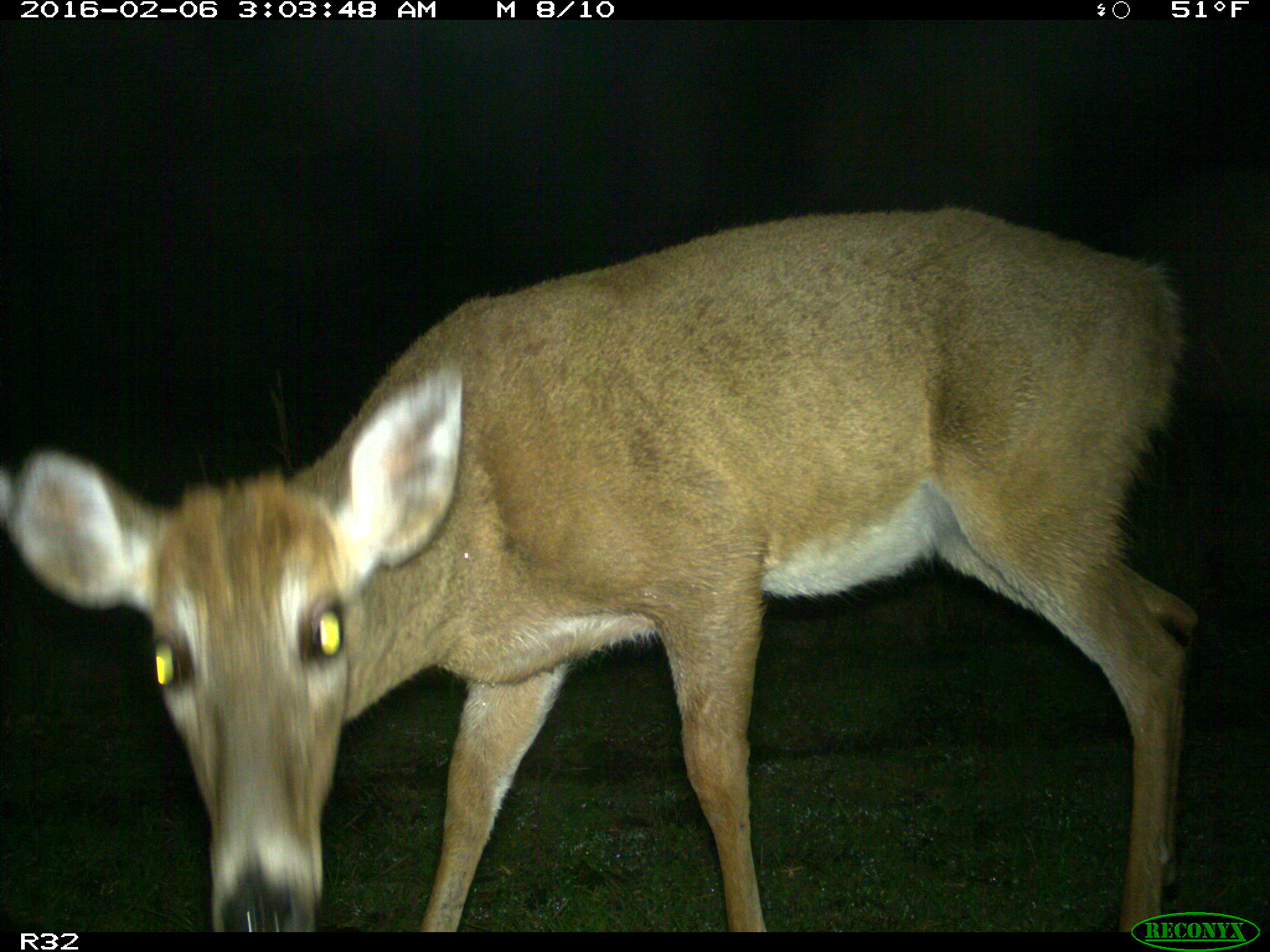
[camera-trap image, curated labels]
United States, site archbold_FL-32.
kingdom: Animalia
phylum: Chordata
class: Mammalia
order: Artiodactyla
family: Cervidae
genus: Odocoileus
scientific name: Odocoileus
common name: deer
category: unidentified deer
Unidentified deer (deer) (Odocoileus).